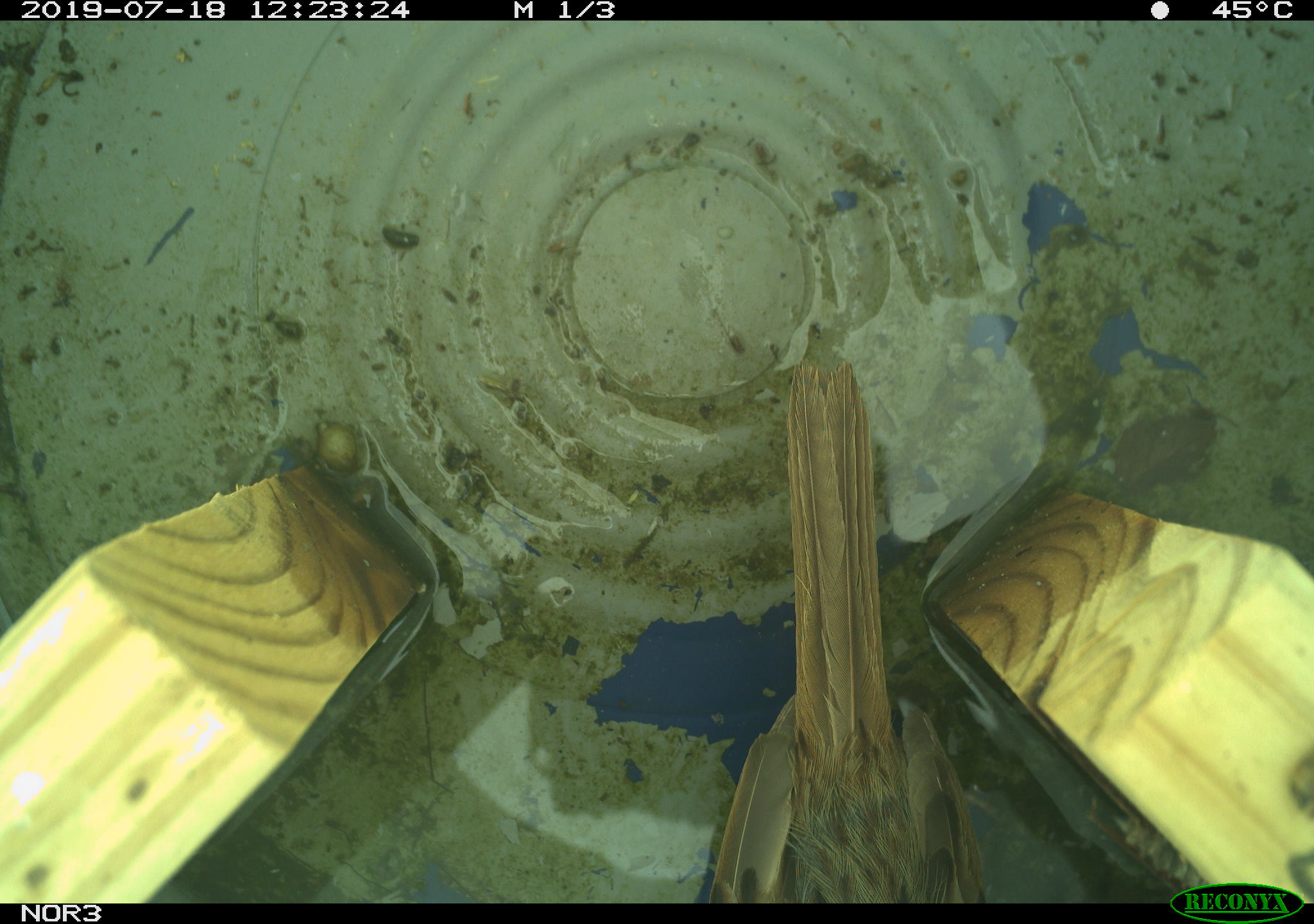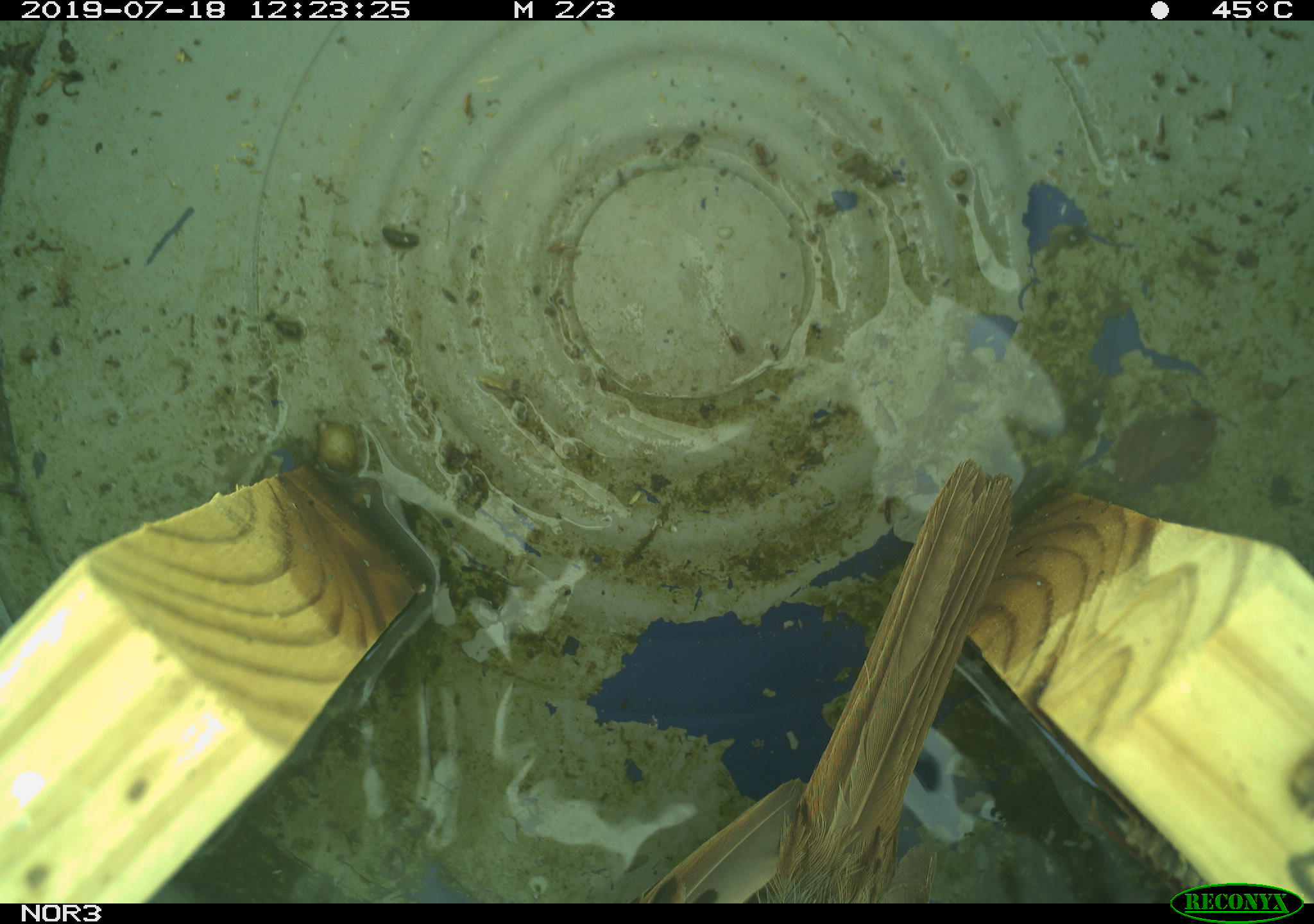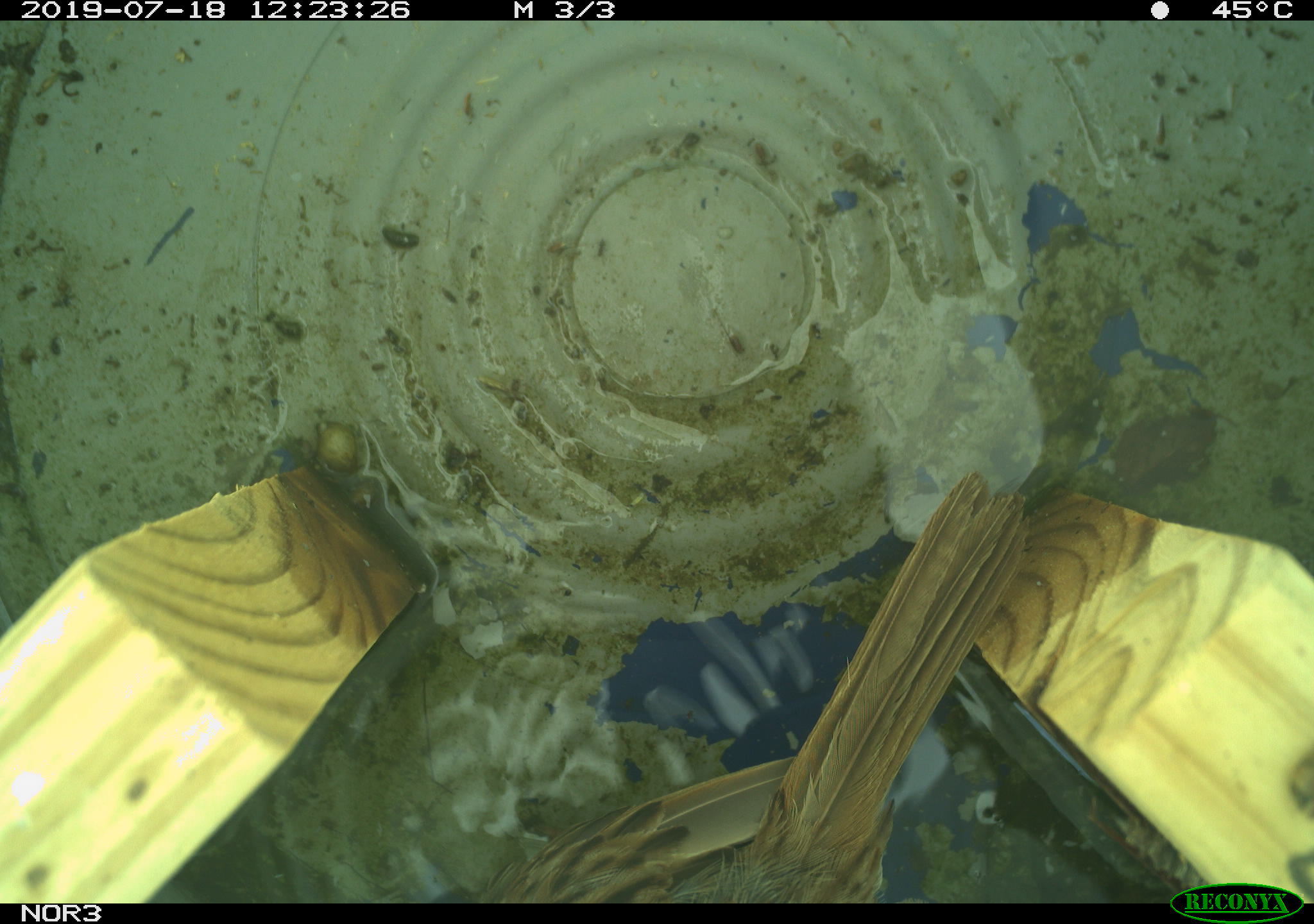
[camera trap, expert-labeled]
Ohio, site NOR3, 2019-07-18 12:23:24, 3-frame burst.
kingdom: Animalia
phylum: Chordata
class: Aves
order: Passeriformes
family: Passerellidae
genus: Melospiza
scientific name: Melospiza melodia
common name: song sparrow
Song sparrow (Melospiza melodia).